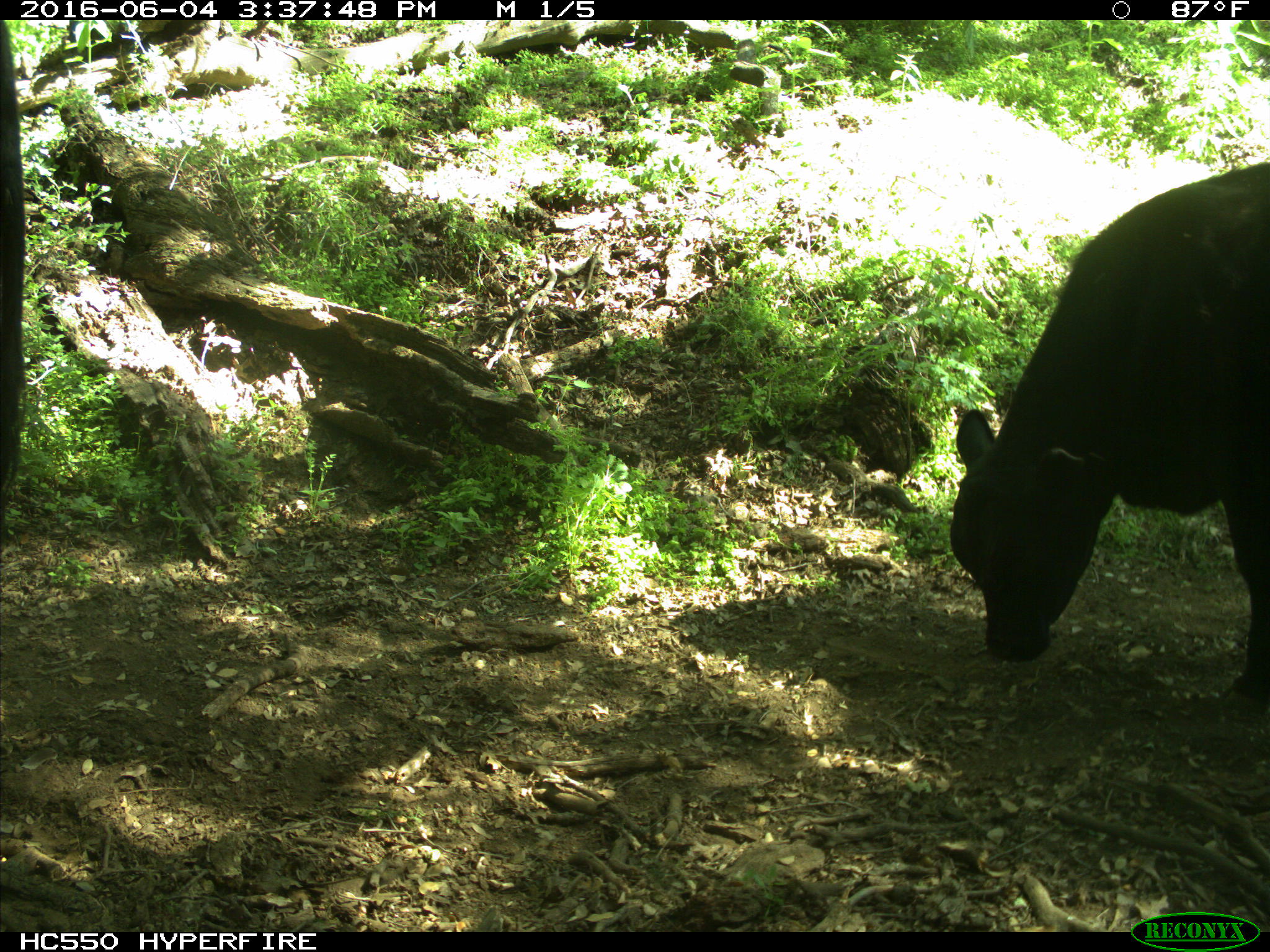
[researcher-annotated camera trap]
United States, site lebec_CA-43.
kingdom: Animalia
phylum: Chordata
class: Mammalia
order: Artiodactyla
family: Bovidae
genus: Bos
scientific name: Bos taurus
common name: domestic cow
Bos taurus (domestic cow).